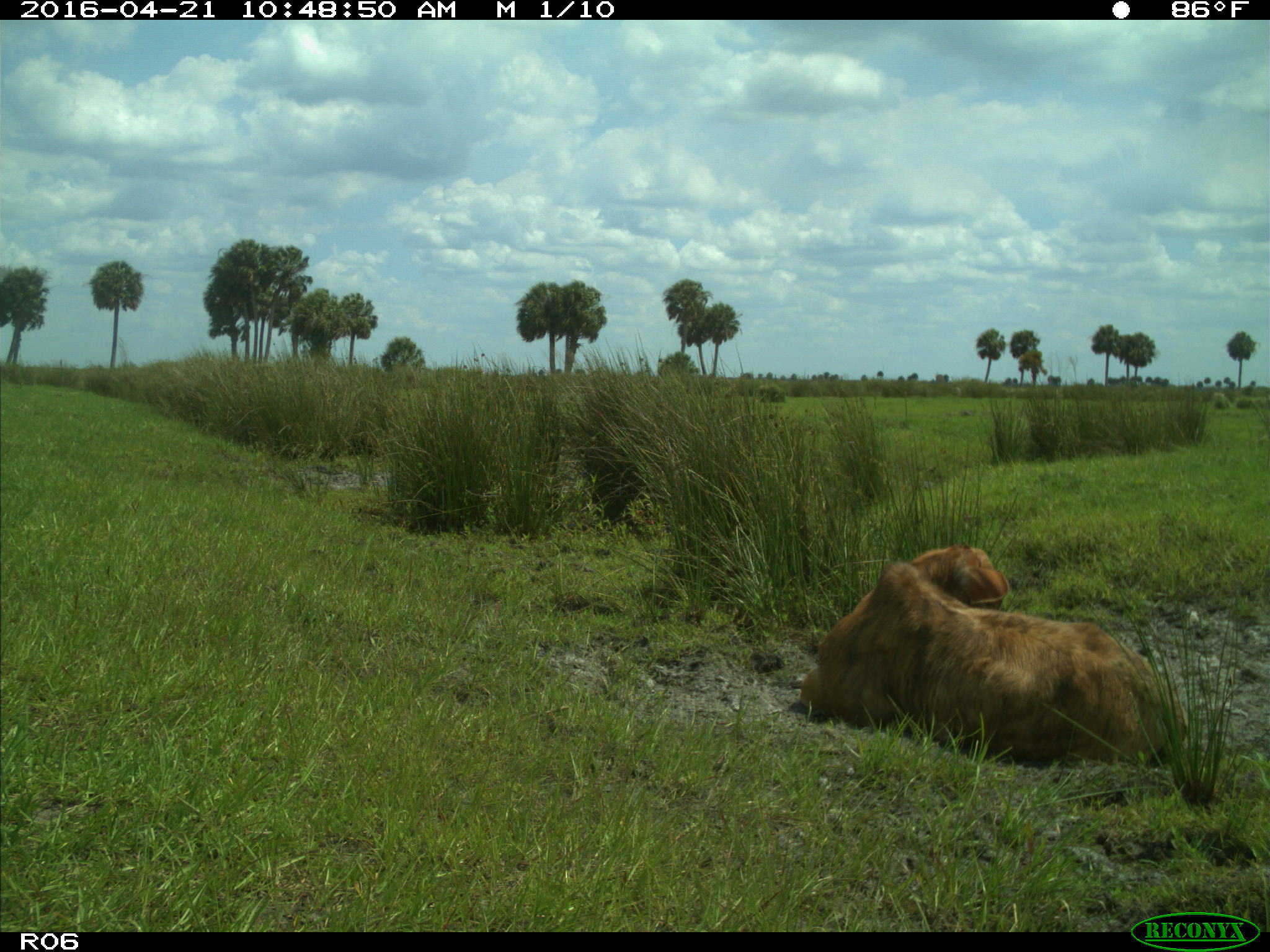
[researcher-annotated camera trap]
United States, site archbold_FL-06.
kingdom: Animalia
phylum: Chordata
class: Mammalia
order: Artiodactyla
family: Bovidae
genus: Bos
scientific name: Bos taurus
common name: domestic cow